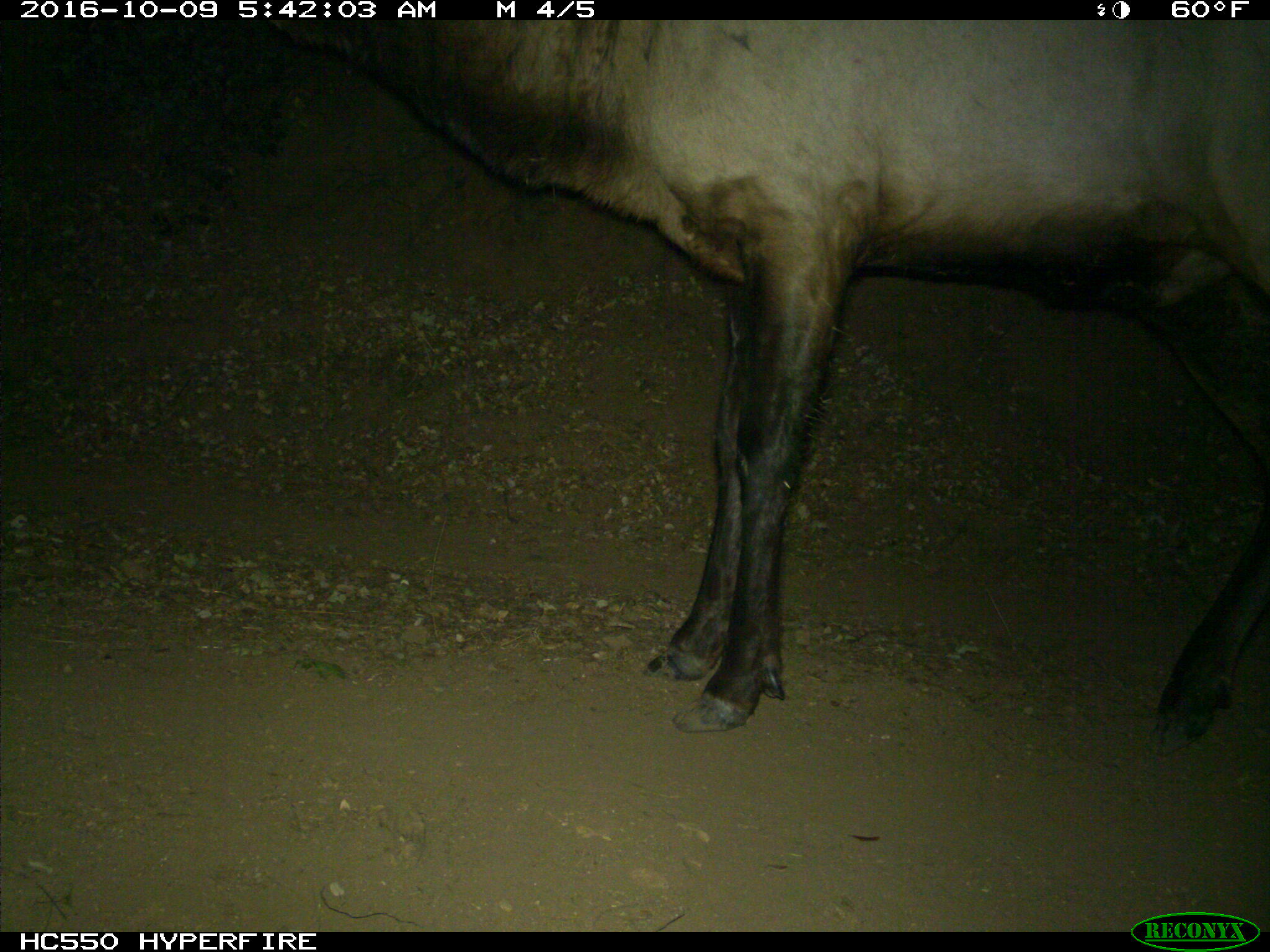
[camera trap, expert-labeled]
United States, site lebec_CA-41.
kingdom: Animalia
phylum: Chordata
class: Mammalia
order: Artiodactyla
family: Cervidae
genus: Cervus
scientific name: Cervus canadensis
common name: elk